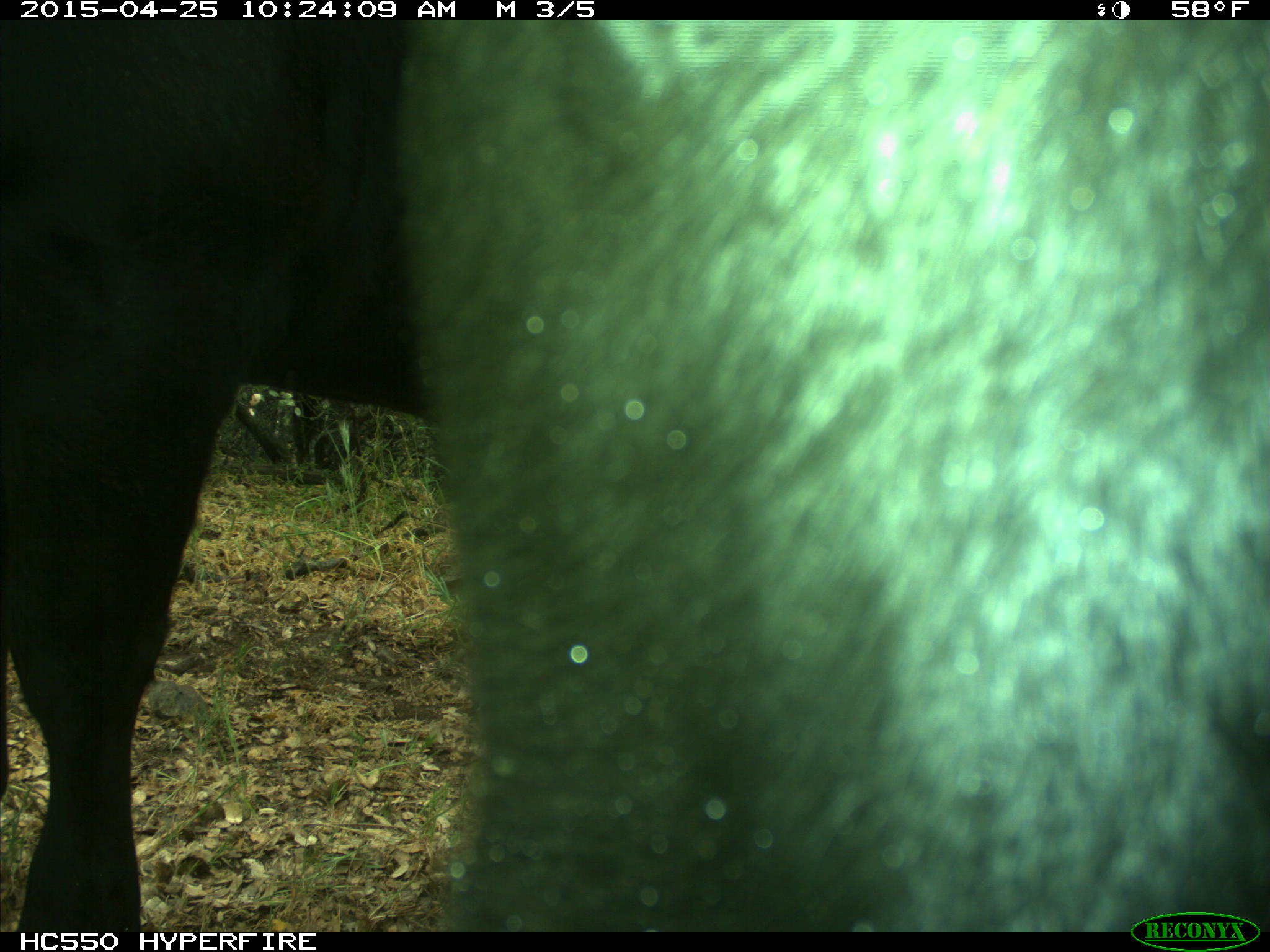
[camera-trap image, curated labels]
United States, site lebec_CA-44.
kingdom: Animalia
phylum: Chordata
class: Mammalia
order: Artiodactyla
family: Suidae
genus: Sus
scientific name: Sus scrofa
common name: wild boar